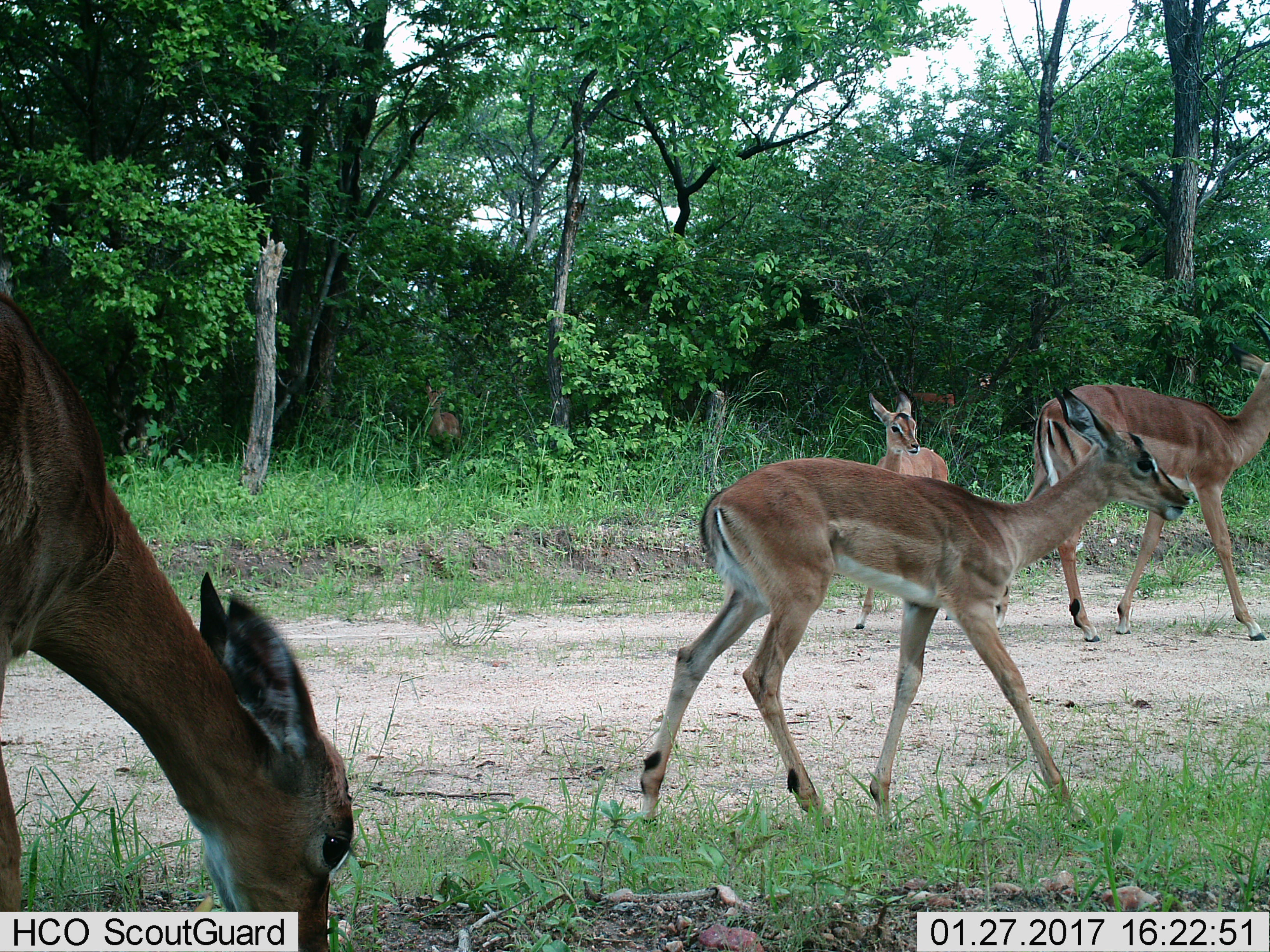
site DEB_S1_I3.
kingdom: Animalia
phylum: Chordata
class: Mammalia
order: Artiodactyla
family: Bovidae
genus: Aepyceros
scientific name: Aepyceros melampus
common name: impala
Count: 4.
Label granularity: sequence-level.